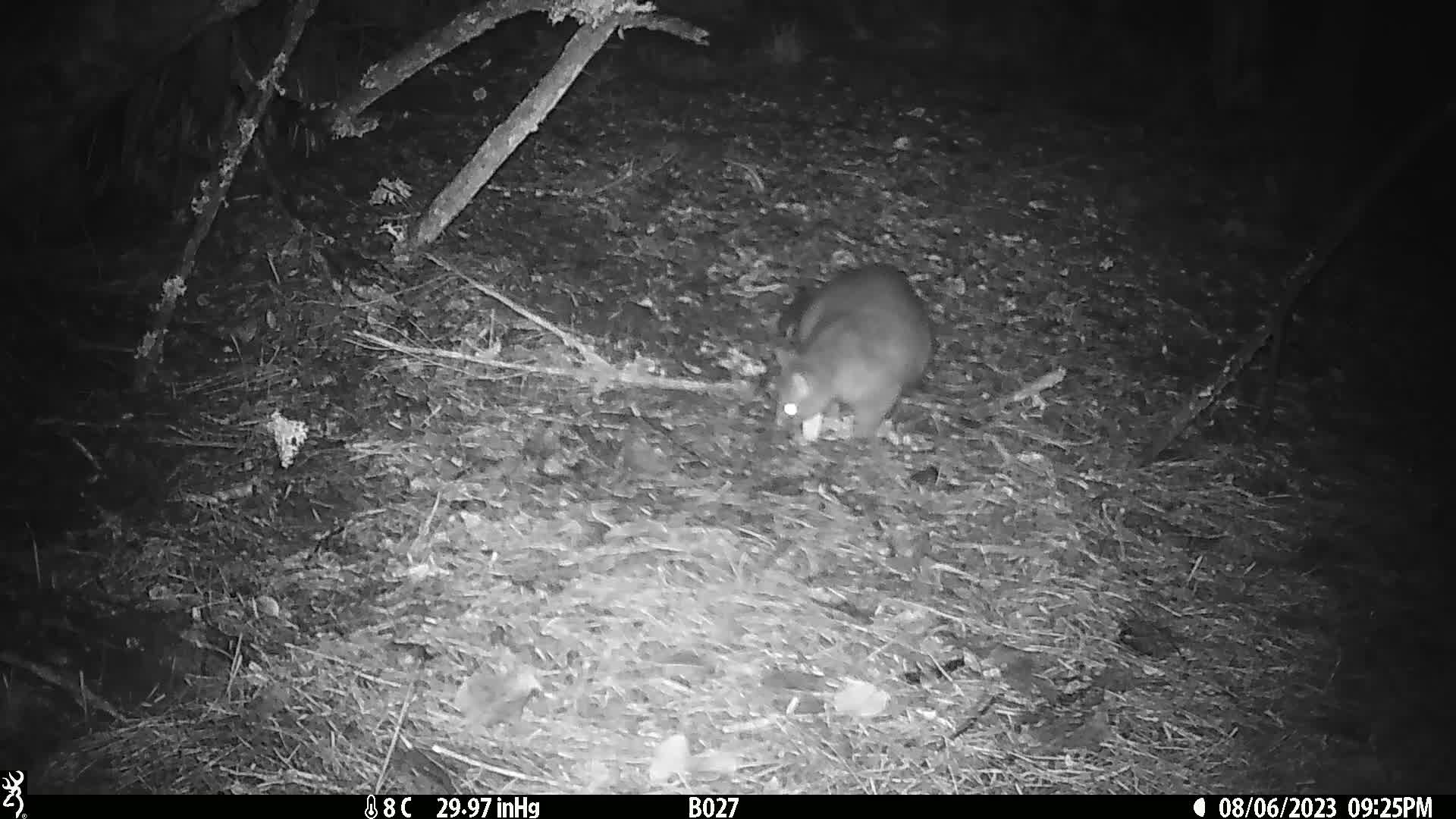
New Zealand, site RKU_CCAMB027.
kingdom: Animalia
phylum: Chordata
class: Mammalia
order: Diprotodontia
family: Phalangeridae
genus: Trichosurus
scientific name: Trichosurus vulpecula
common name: common brushtail possum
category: possum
Possum (common brushtail possum) (Trichosurus vulpecula).